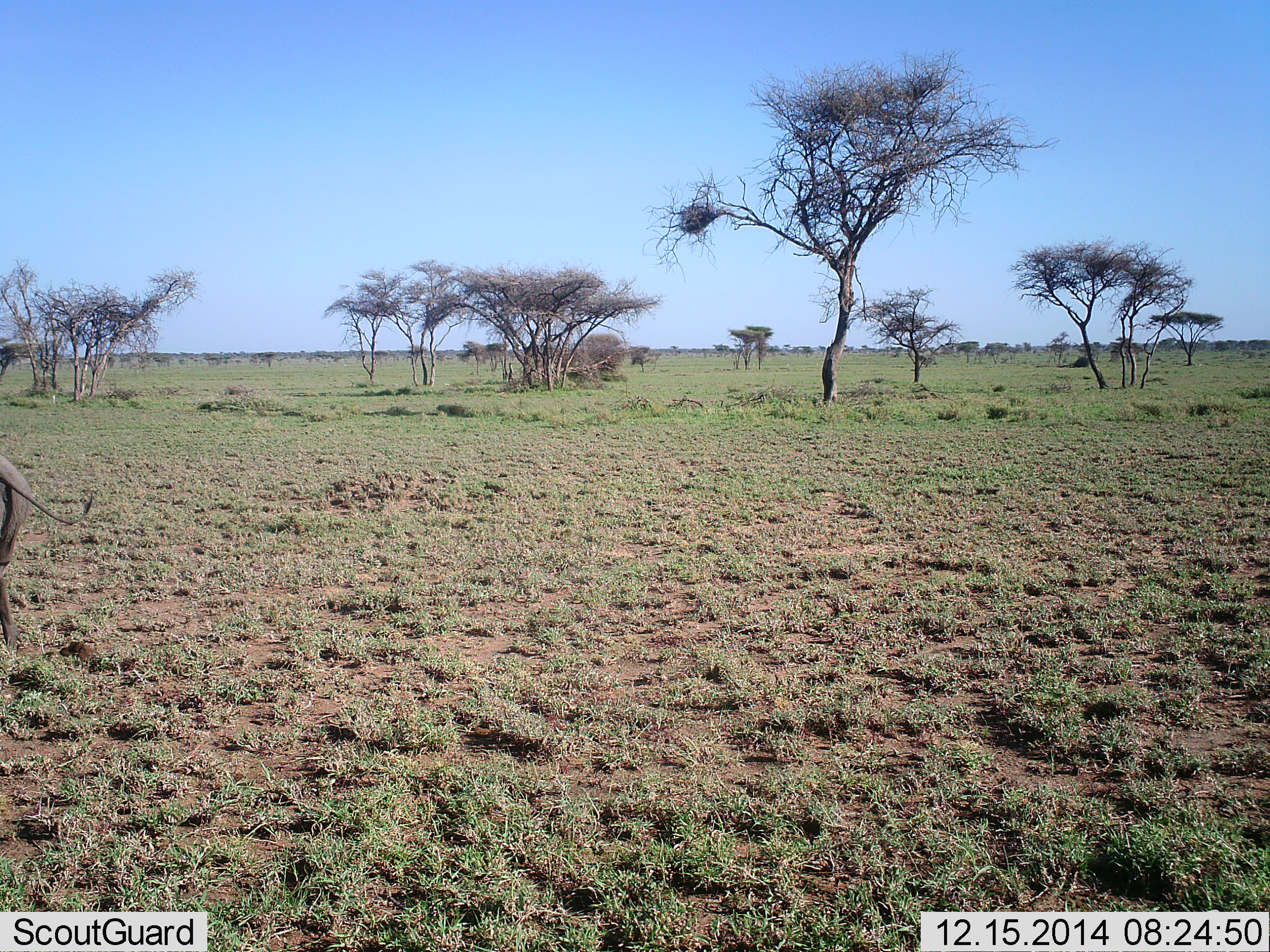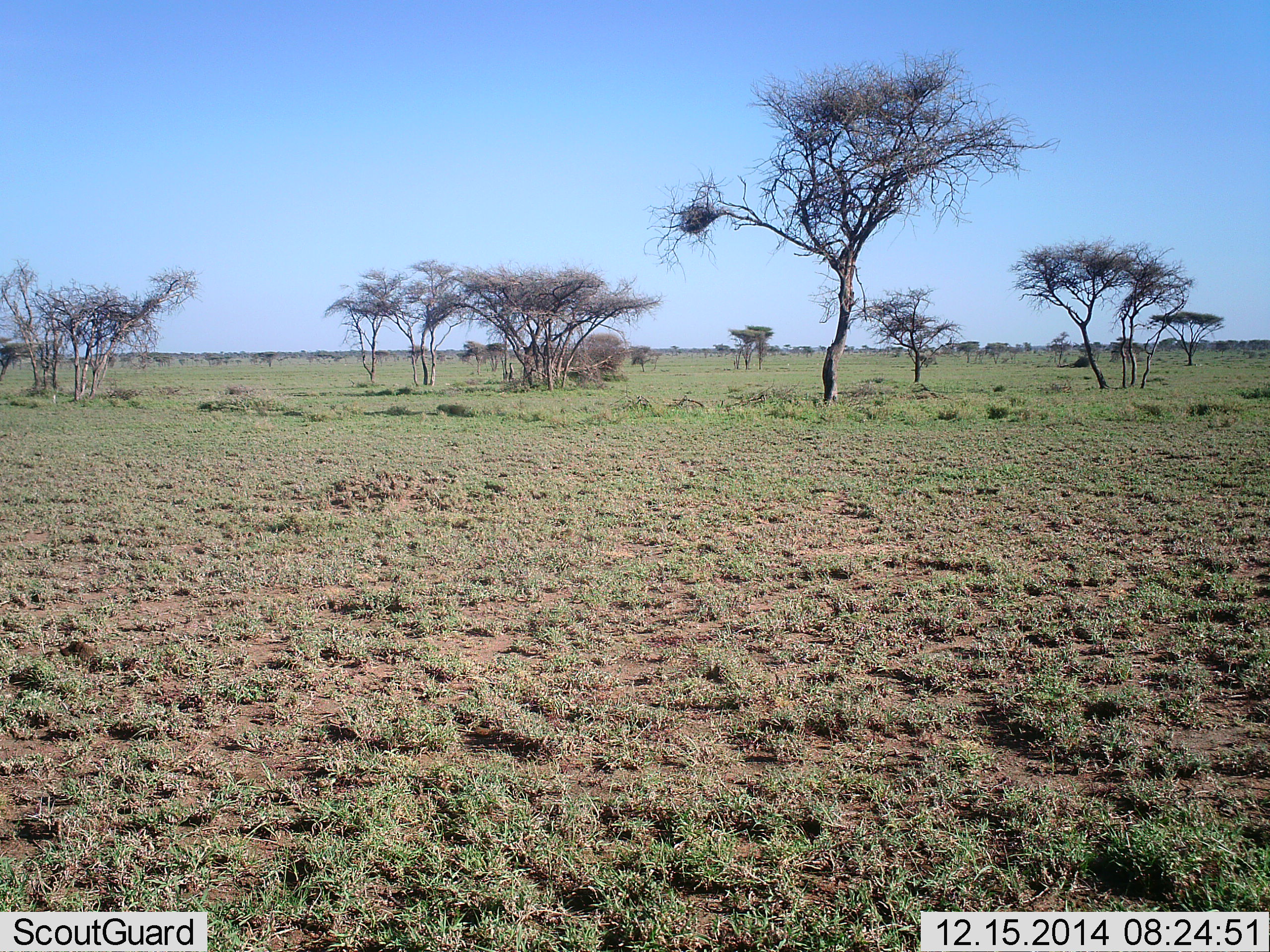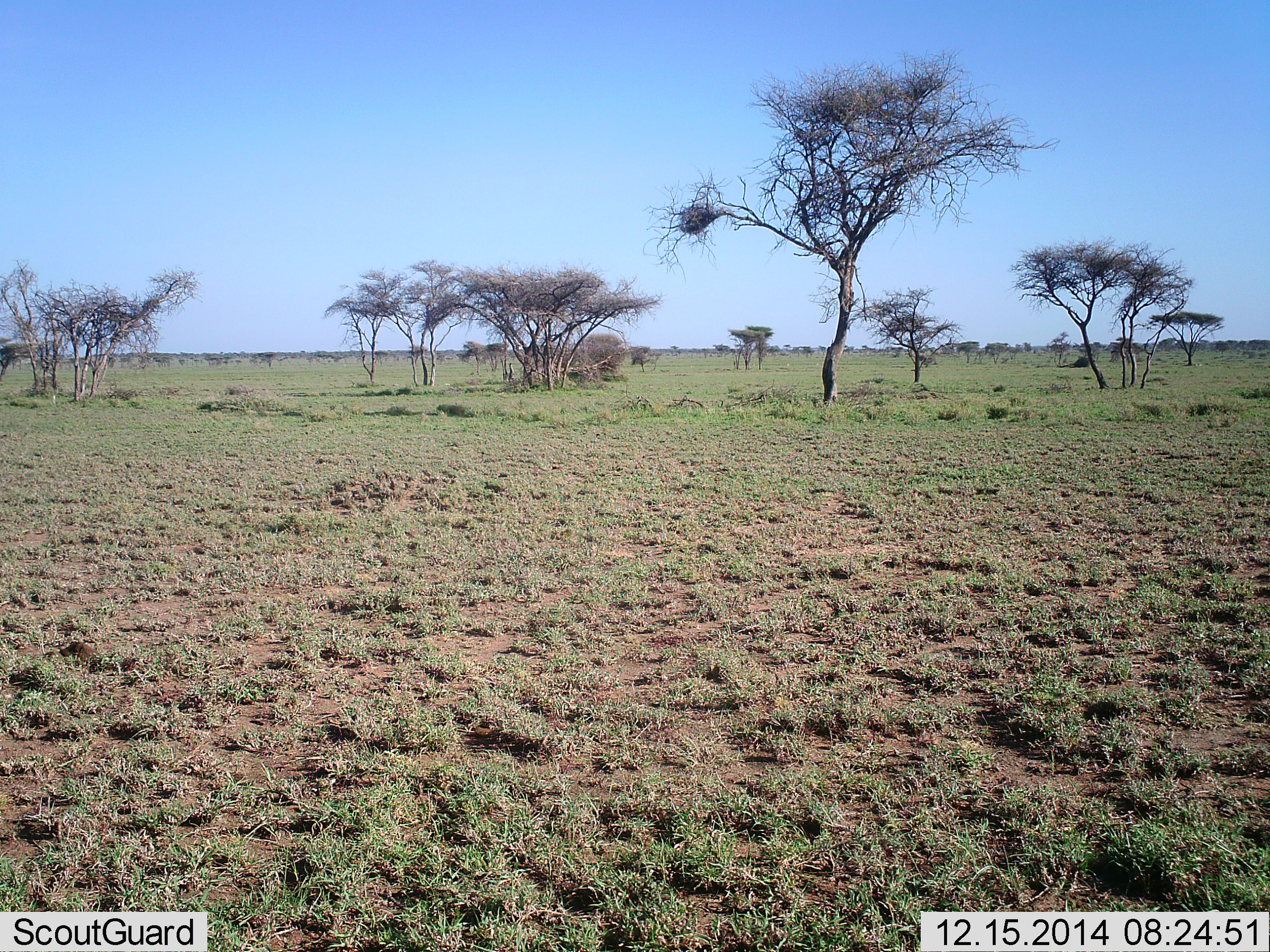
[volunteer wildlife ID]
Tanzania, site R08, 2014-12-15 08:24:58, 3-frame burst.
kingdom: Animalia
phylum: Chordata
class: Mammalia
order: Artiodactyla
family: Suidae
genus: Phacochoerus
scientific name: Phacochoerus africanus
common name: warthog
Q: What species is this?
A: Warthog (Phacochoerus africanus).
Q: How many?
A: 1.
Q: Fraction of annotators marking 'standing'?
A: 11%.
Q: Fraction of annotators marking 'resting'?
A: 0%.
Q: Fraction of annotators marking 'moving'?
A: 100%.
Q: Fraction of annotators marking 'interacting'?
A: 0%.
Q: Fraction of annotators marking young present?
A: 0%.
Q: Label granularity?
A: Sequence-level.